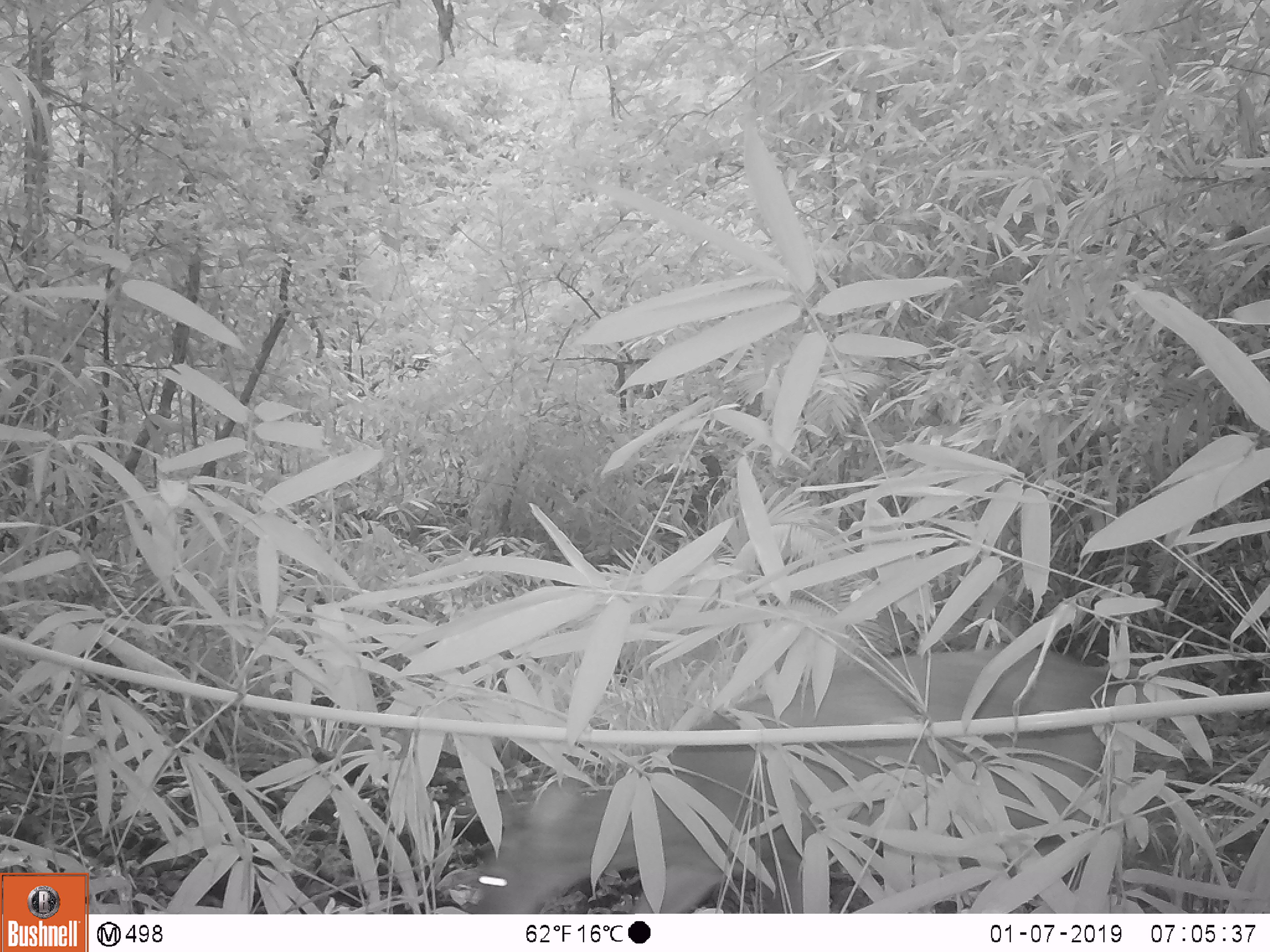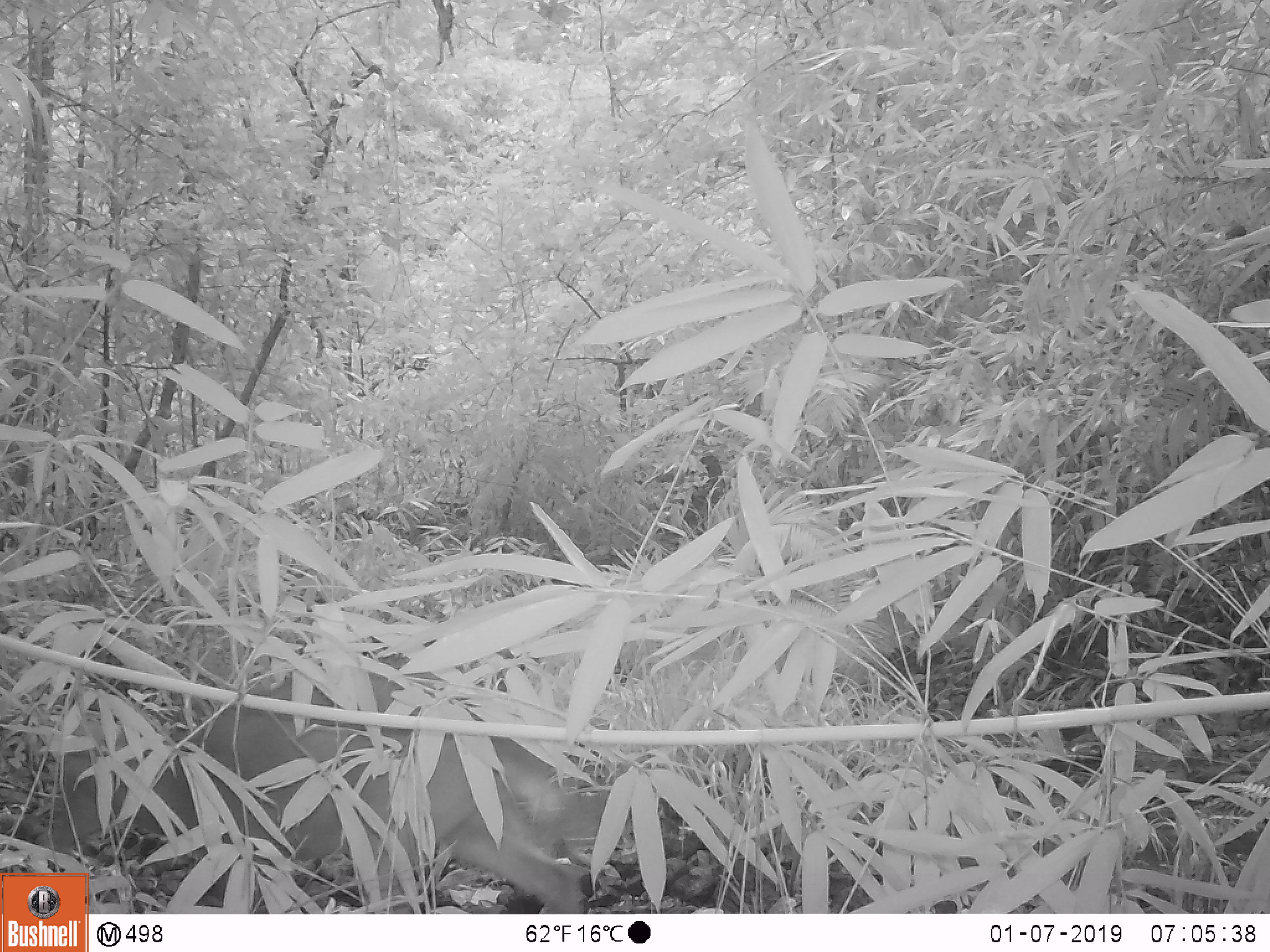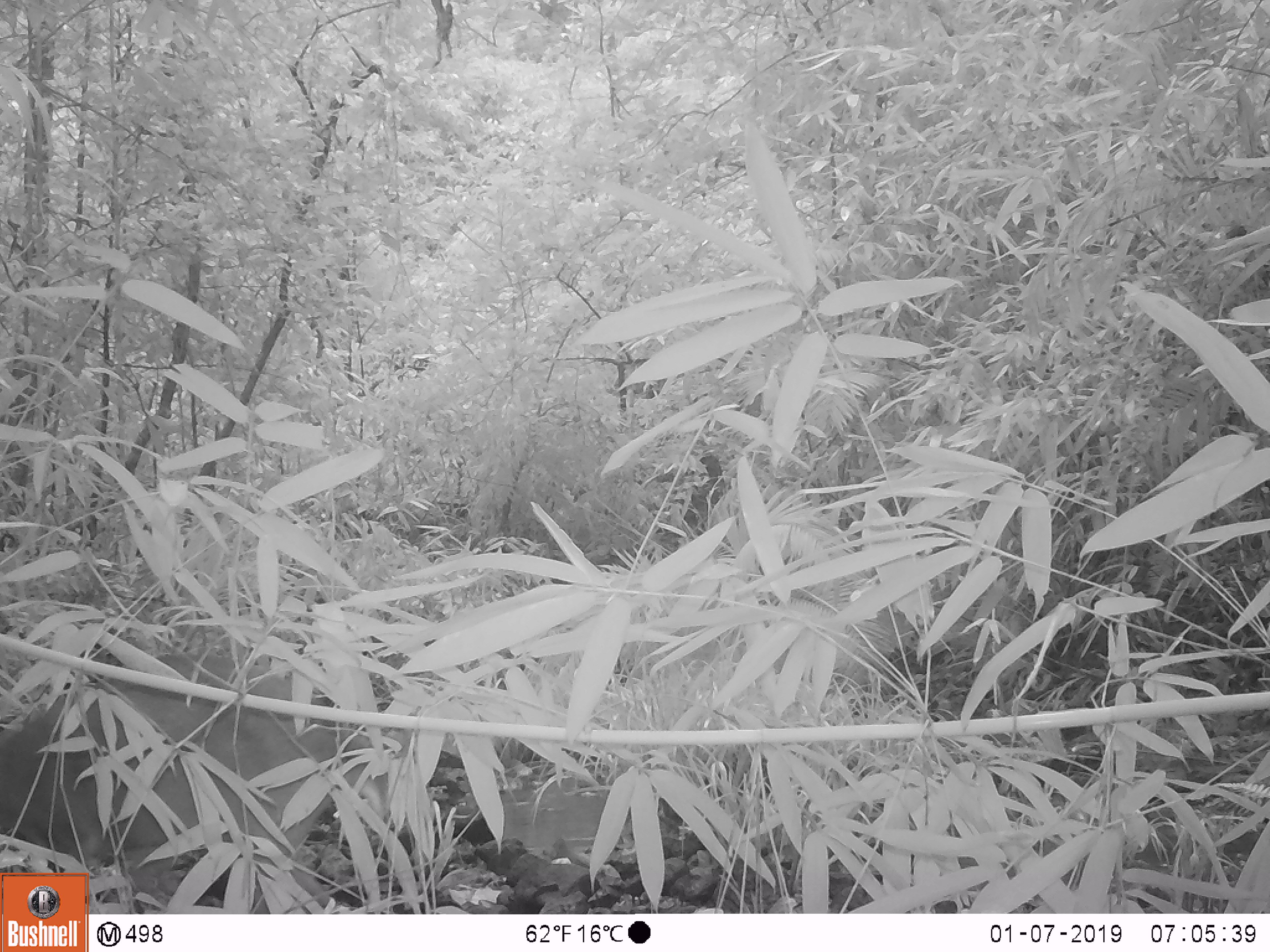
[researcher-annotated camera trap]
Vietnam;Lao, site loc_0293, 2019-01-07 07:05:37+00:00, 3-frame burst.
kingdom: Animalia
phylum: Chordata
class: Mammalia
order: Artiodactyla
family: Cervidae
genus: Muntiacus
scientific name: Muntiacus vuquangensis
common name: large-antlered muntjac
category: large antlered muntjac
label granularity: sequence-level